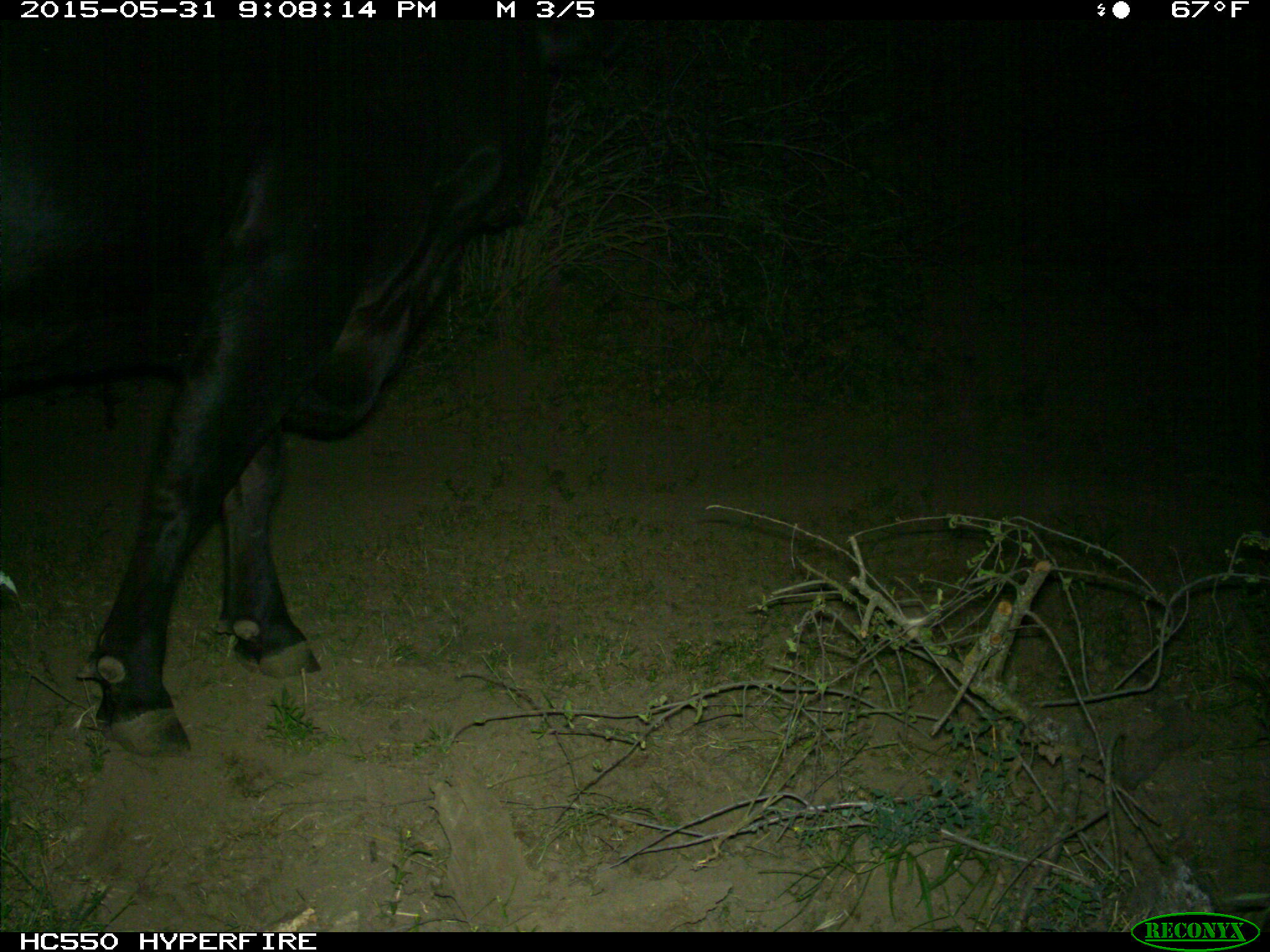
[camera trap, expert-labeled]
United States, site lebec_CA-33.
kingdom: Animalia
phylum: Chordata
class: Mammalia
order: Artiodactyla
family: Bovidae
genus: Bos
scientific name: Bos taurus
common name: domestic cow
Bos taurus (domestic cow).